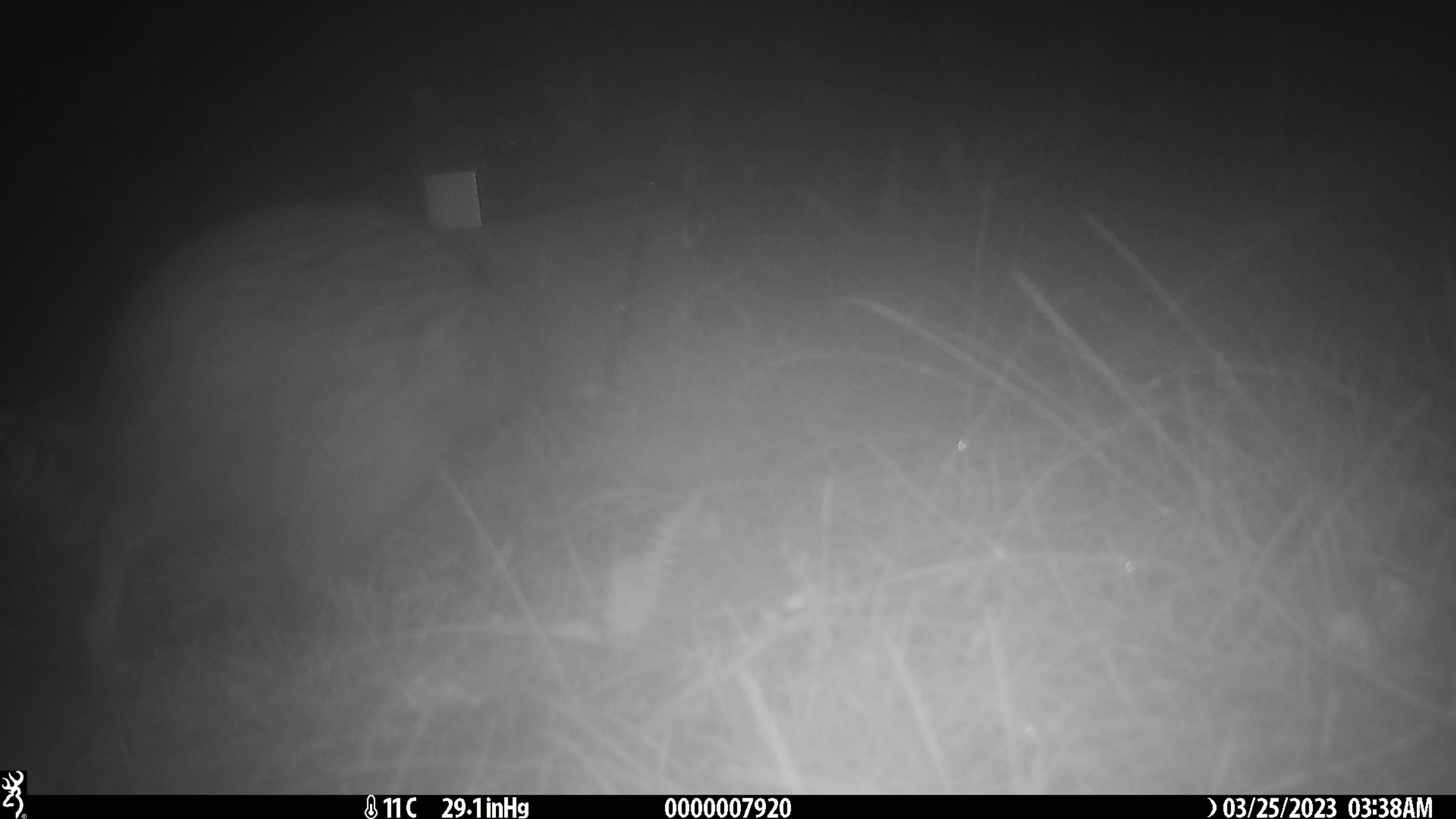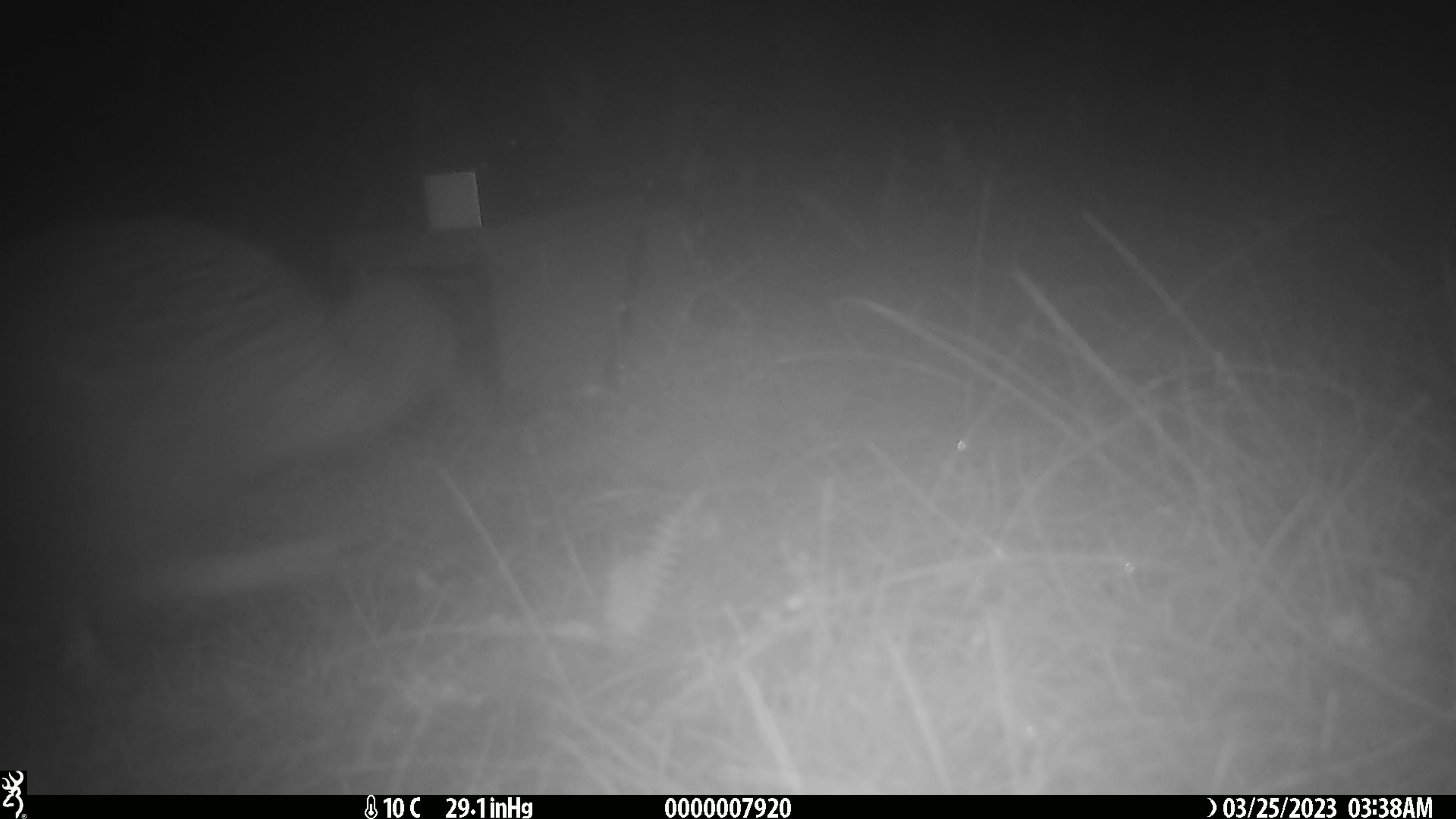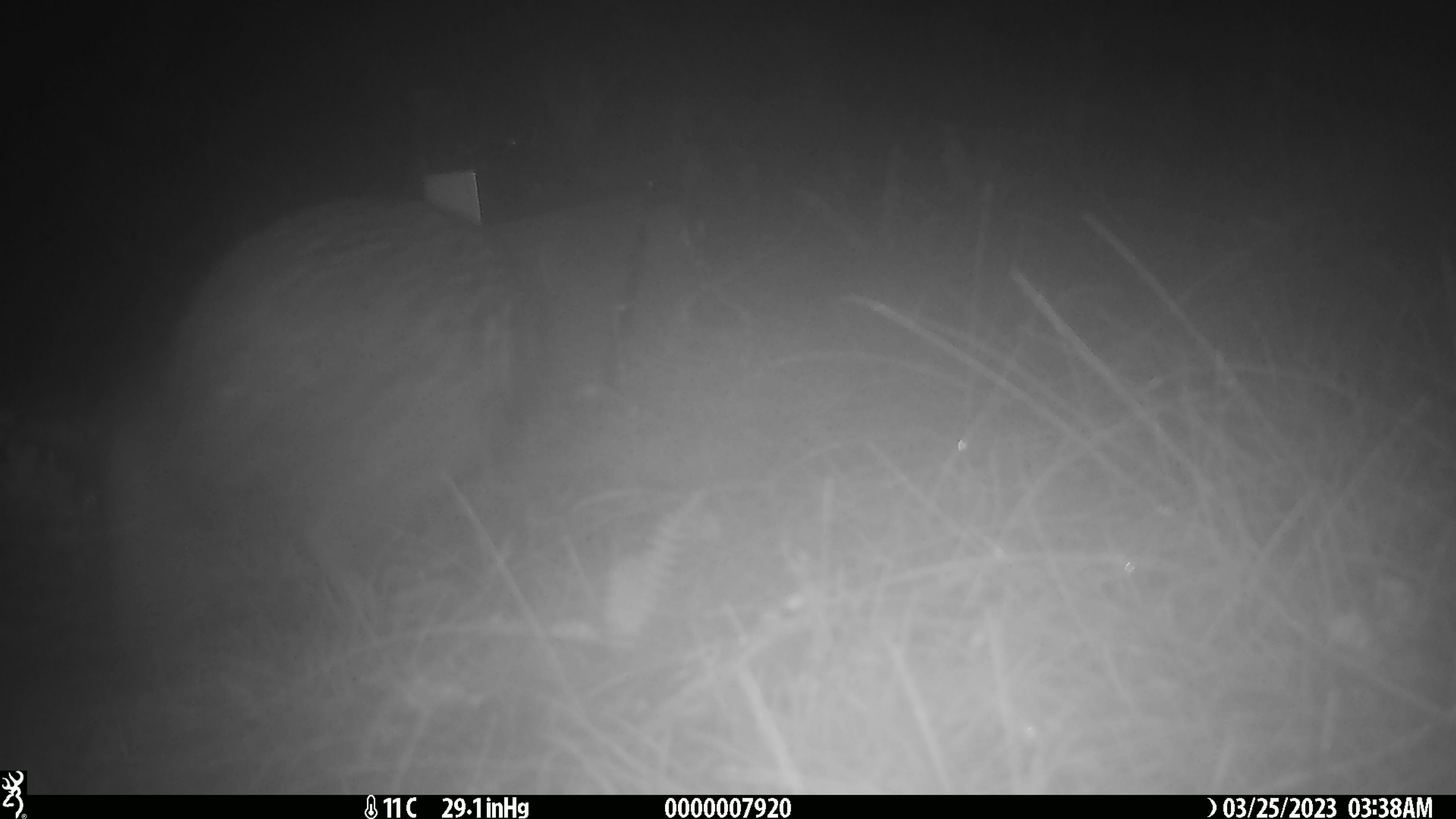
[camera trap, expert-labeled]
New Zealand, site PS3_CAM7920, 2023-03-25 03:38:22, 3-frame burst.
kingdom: Animalia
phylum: Chordata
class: Aves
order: Apterygiformes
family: Apterygidae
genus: Apteryx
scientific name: Apteryx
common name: kiwi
Kiwi (Apteryx).